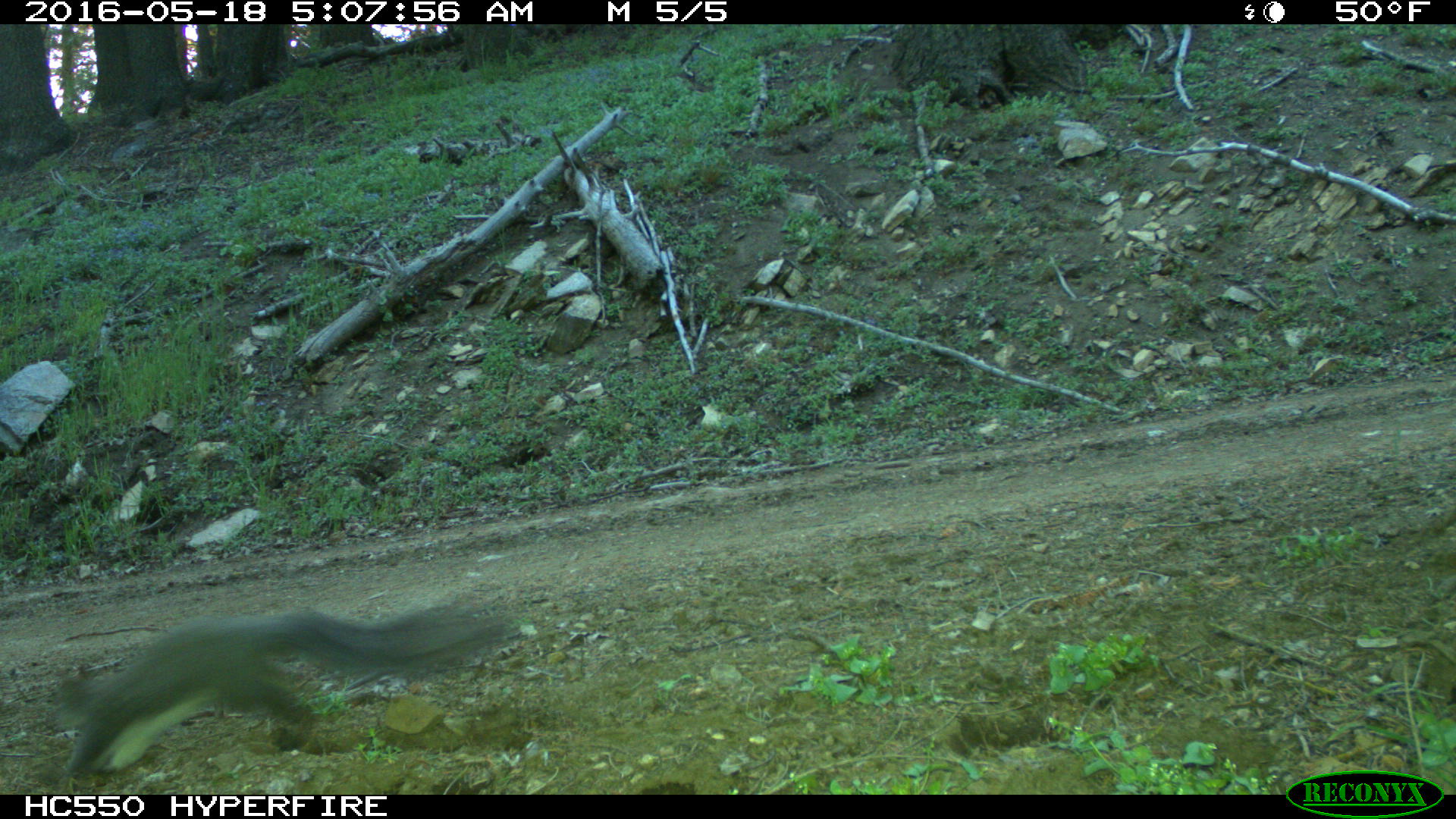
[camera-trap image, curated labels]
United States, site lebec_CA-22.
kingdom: Animalia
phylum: Chordata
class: Mammalia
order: Rodentia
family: Sciuridae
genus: Sciurus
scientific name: Sciurus carolinensis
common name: eastern gray squirrel